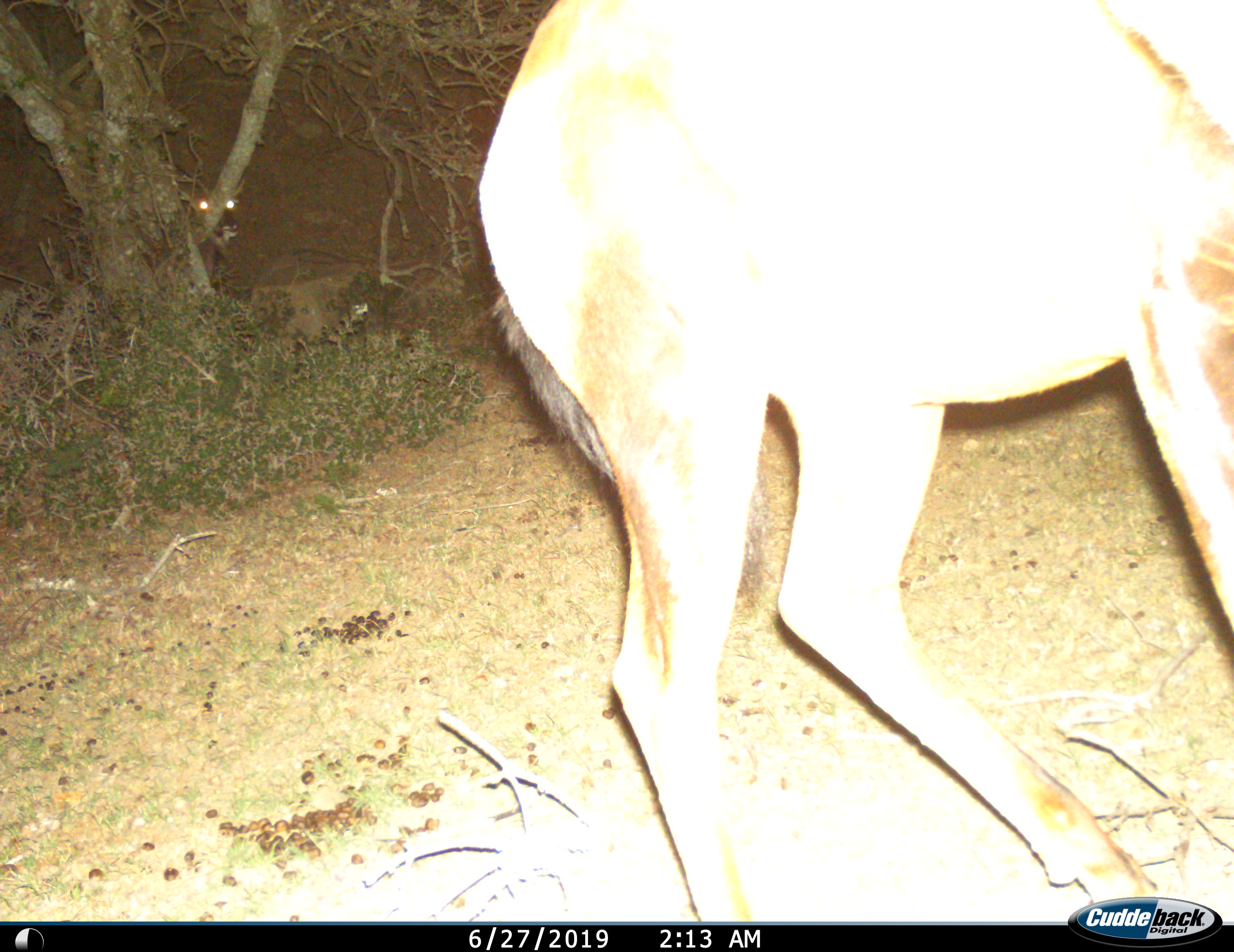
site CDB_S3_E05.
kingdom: Animalia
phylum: Chordata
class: Mammalia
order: Artiodactyla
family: Bovidae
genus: Tragelaphus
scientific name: Tragelaphus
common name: kudu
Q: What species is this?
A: Kudu (Tragelaphus).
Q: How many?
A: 2.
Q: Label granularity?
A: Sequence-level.